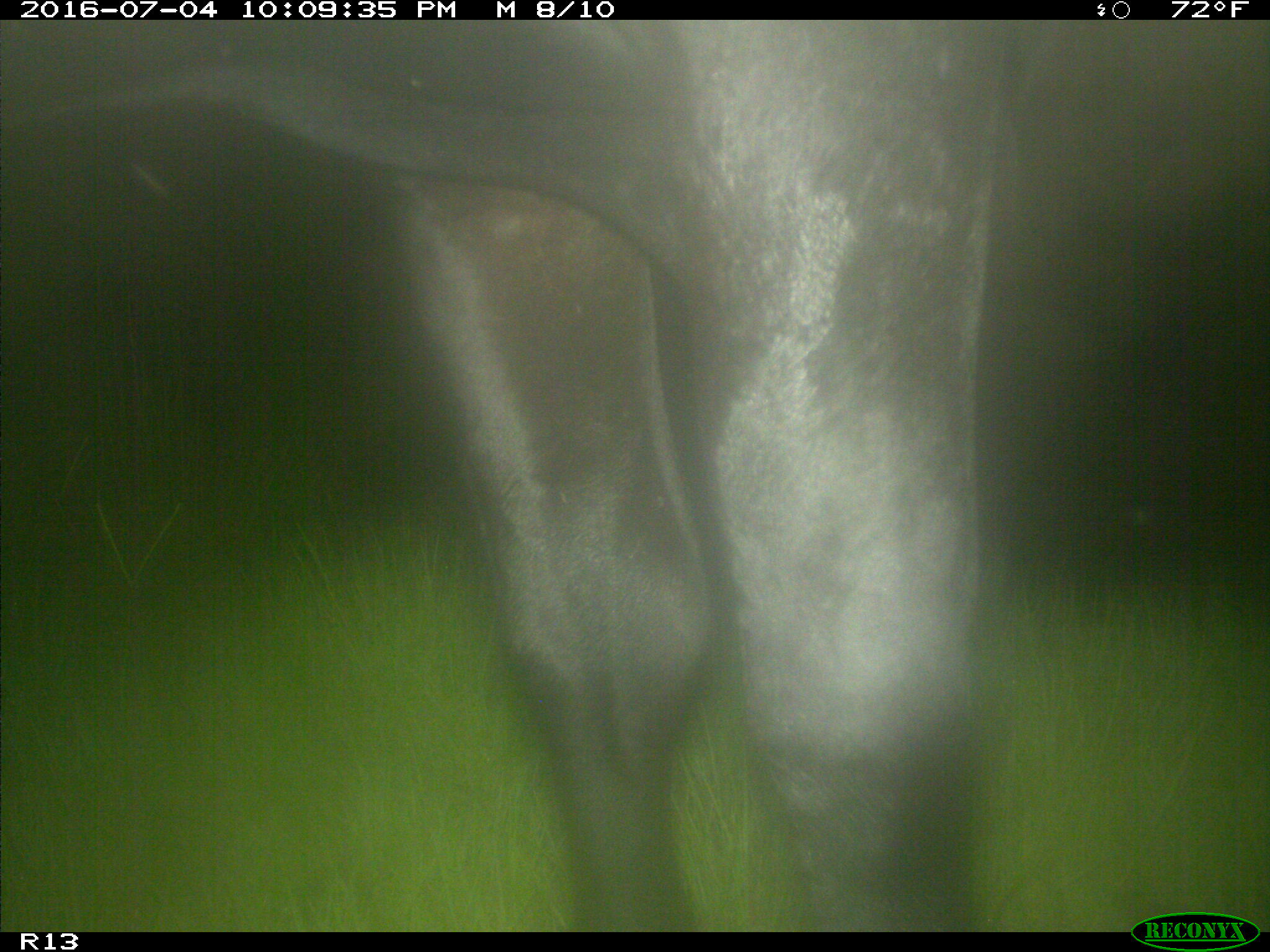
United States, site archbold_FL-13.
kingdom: Animalia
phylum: Chordata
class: Mammalia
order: Artiodactyla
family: Bovidae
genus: Bos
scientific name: Bos taurus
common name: domestic cow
Bos taurus (domestic cow).